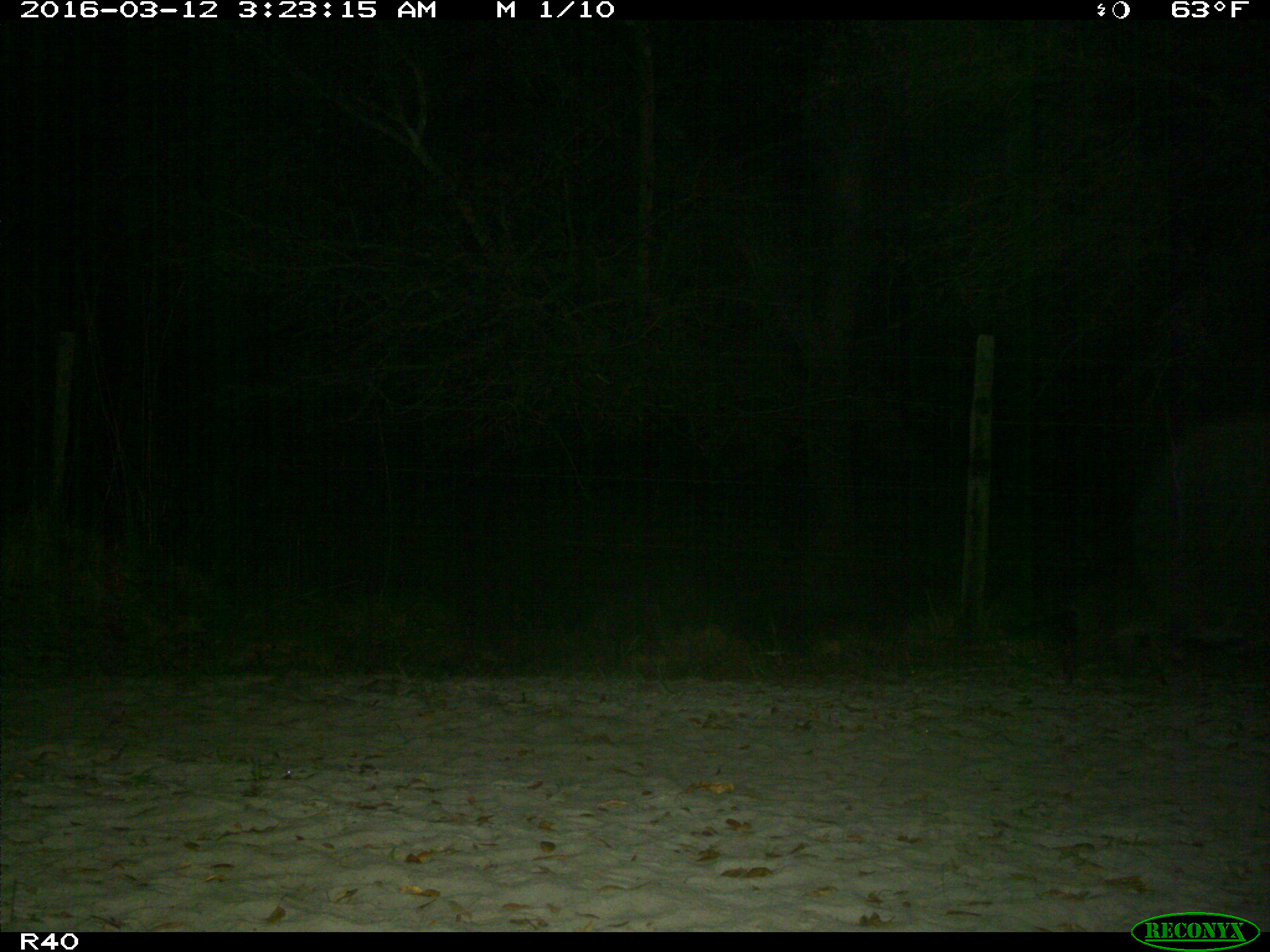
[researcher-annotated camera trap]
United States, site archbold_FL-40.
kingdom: Animalia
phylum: Chordata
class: Mammalia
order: Carnivora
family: Procyonidae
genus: Procyon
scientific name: Procyon lotor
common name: common raccoon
Procyon lotor (common raccoon).